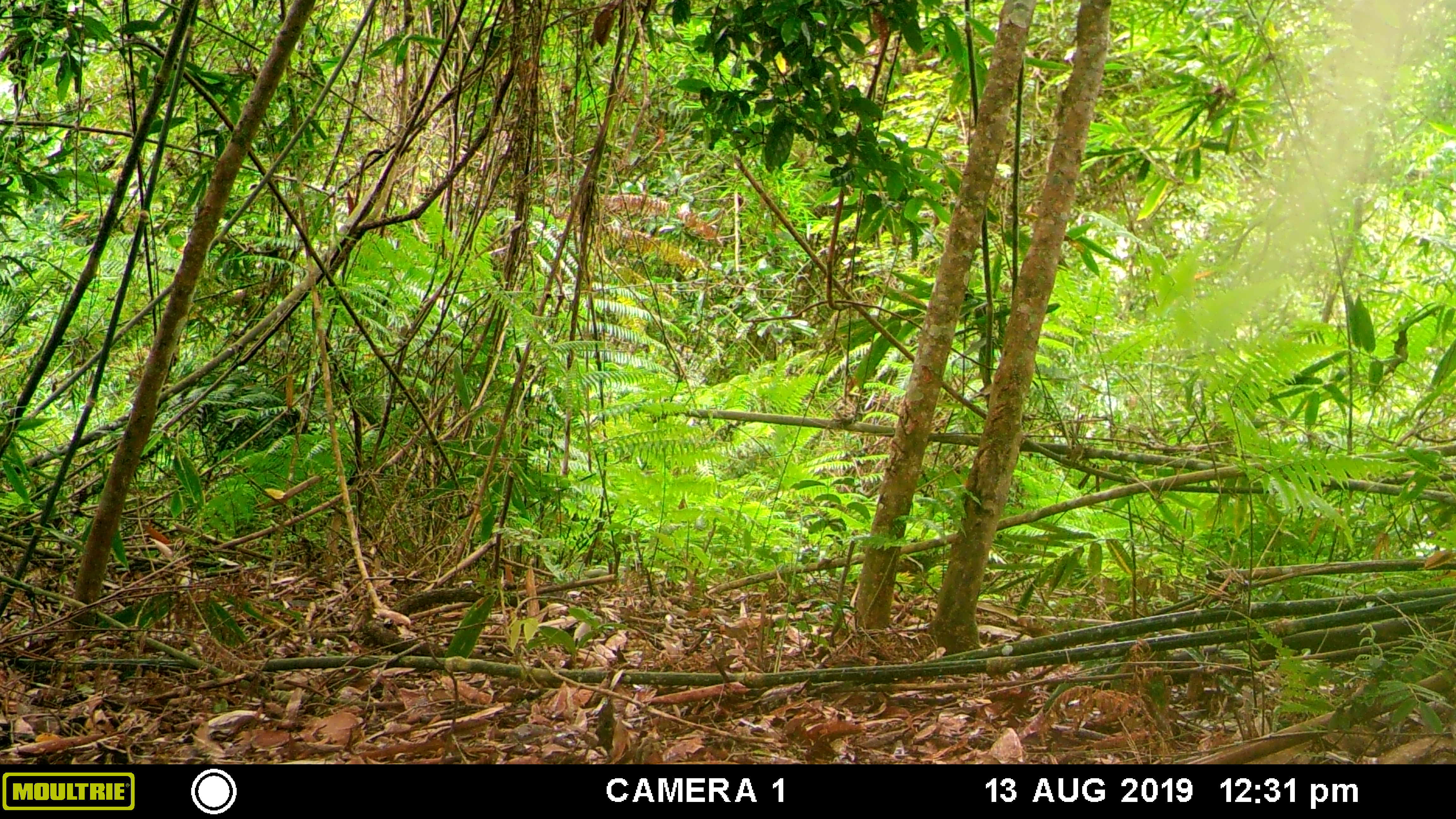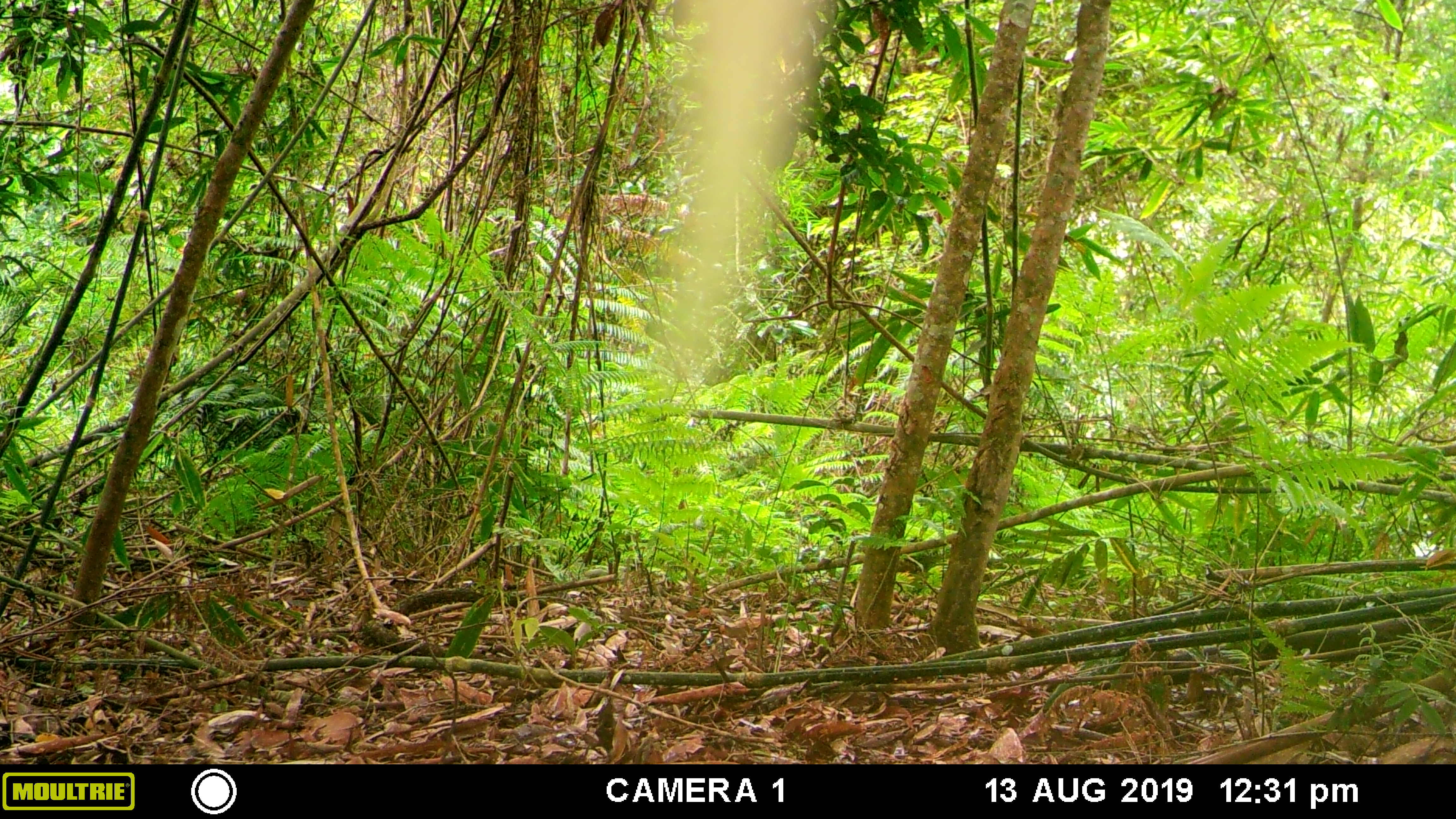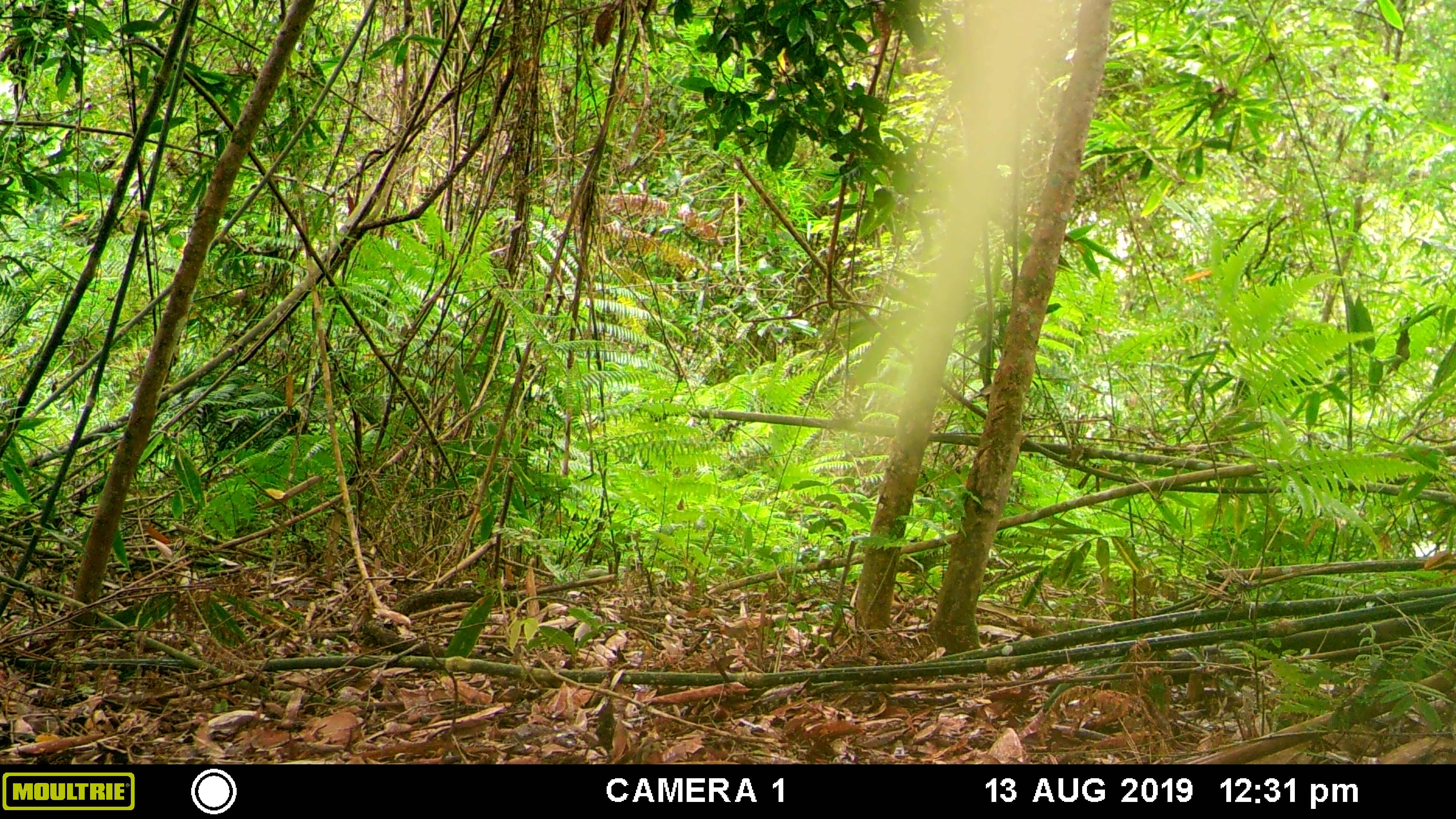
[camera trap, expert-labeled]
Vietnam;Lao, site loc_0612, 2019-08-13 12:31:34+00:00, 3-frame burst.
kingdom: Animalia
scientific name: Animalia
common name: animal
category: unidentified animal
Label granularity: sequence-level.